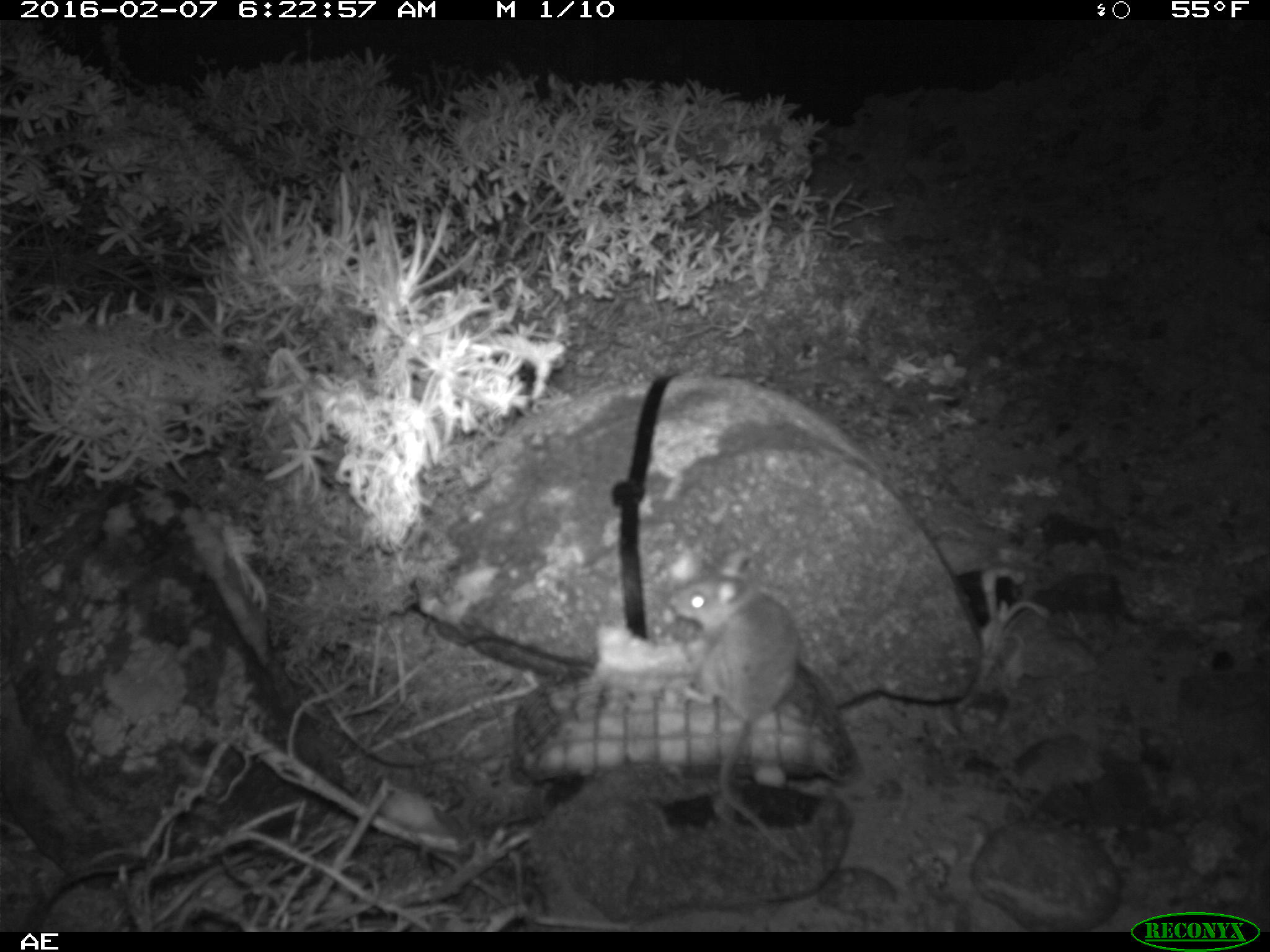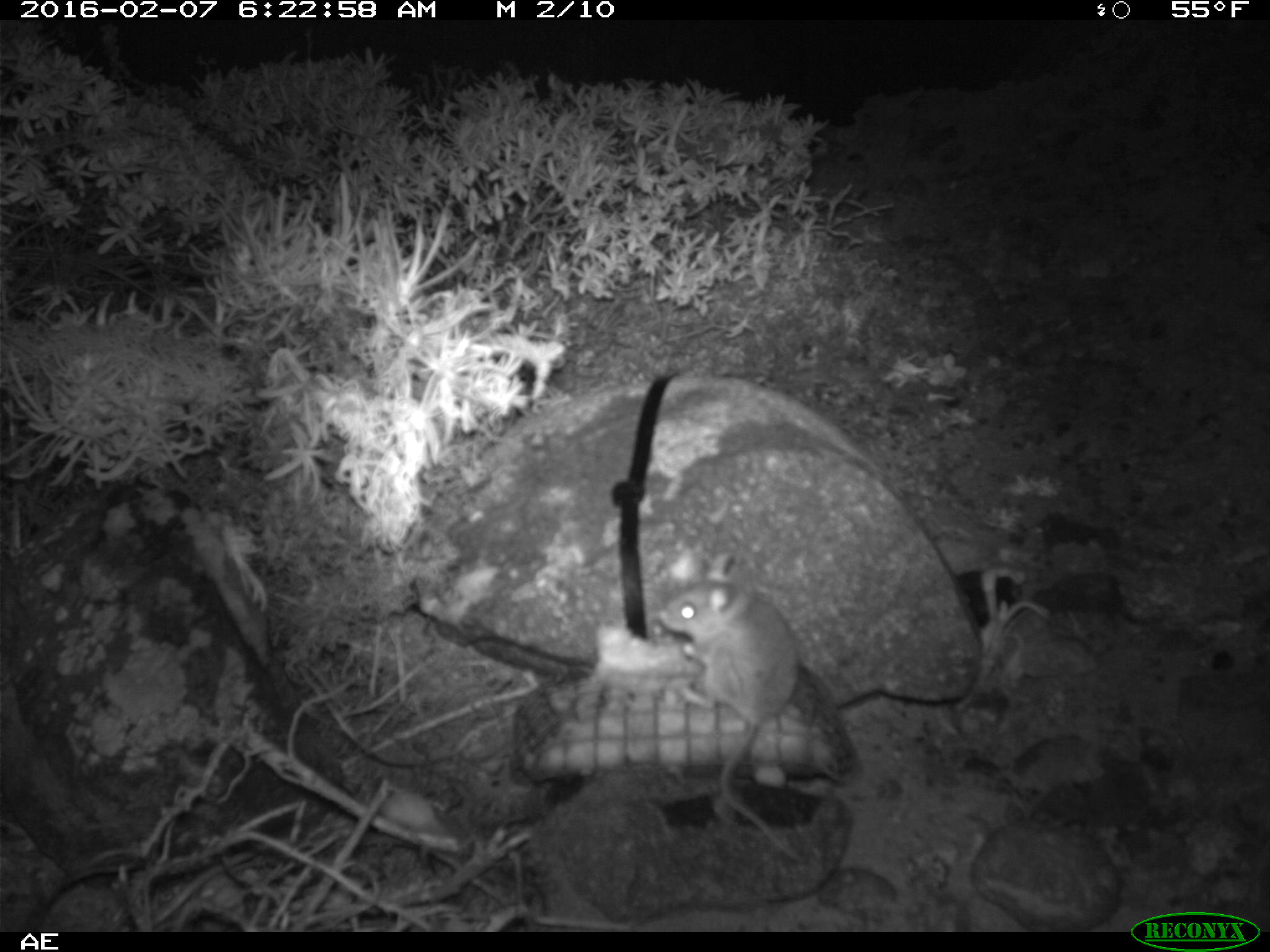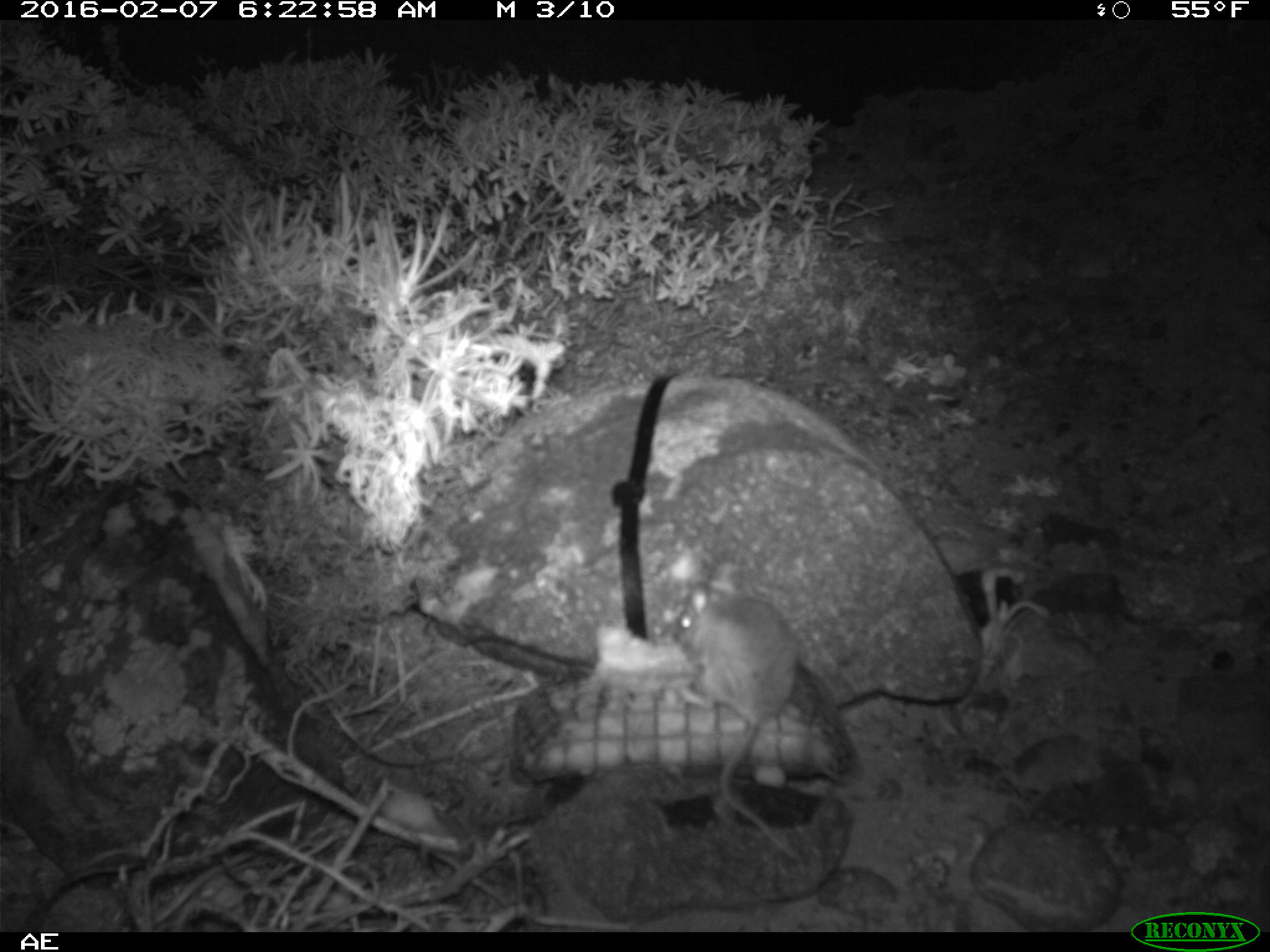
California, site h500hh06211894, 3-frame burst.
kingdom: Animalia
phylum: Chordata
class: Mammalia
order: Rodentia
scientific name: Rodentia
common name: rodent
Rodent (Rodentia).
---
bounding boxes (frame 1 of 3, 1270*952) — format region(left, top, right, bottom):
rodent: region(665, 545, 816, 863)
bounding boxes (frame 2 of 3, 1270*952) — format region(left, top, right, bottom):
rodent: region(655, 552, 809, 863)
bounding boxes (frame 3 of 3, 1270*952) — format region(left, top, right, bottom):
rodent: region(654, 537, 814, 863)